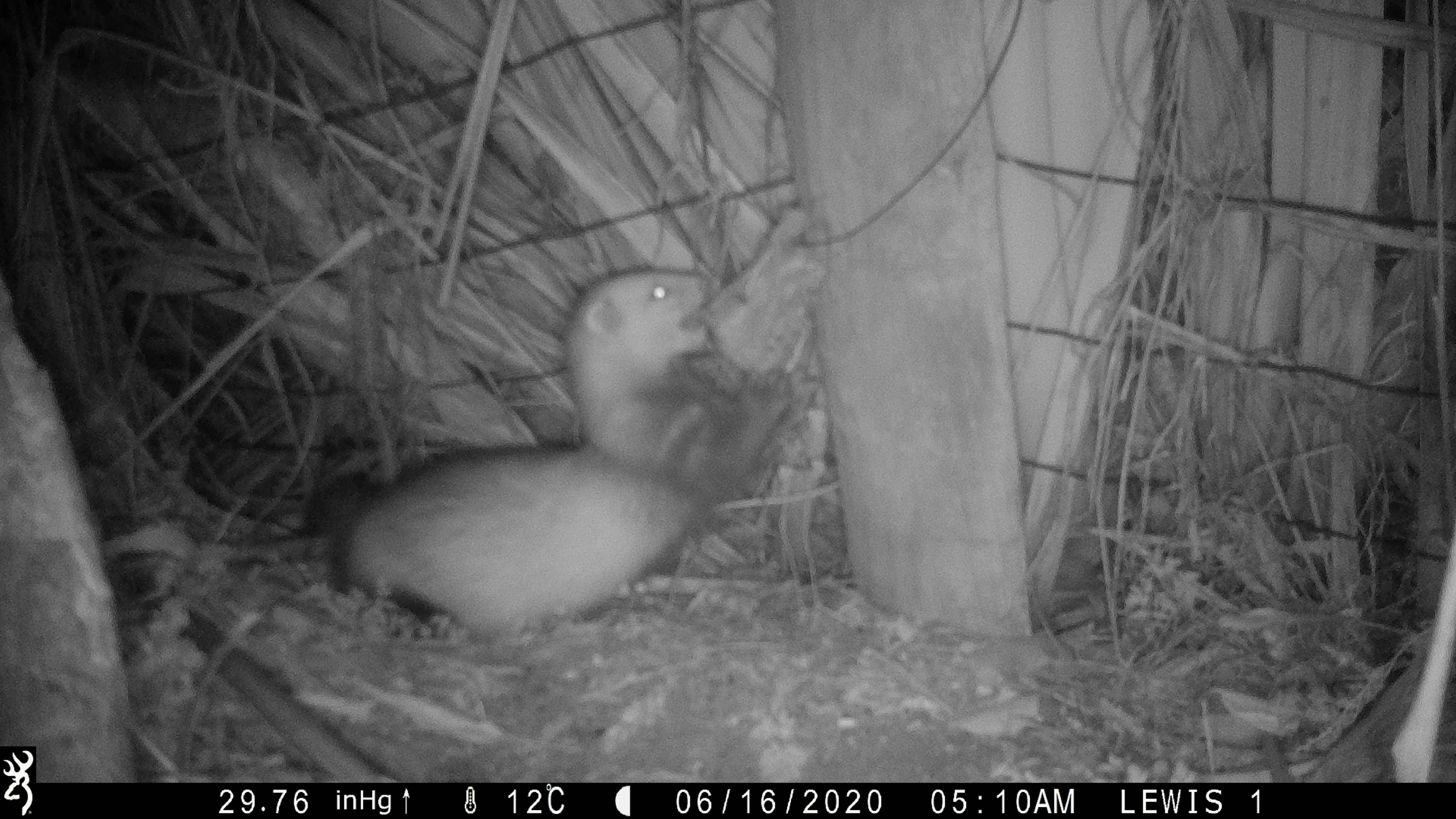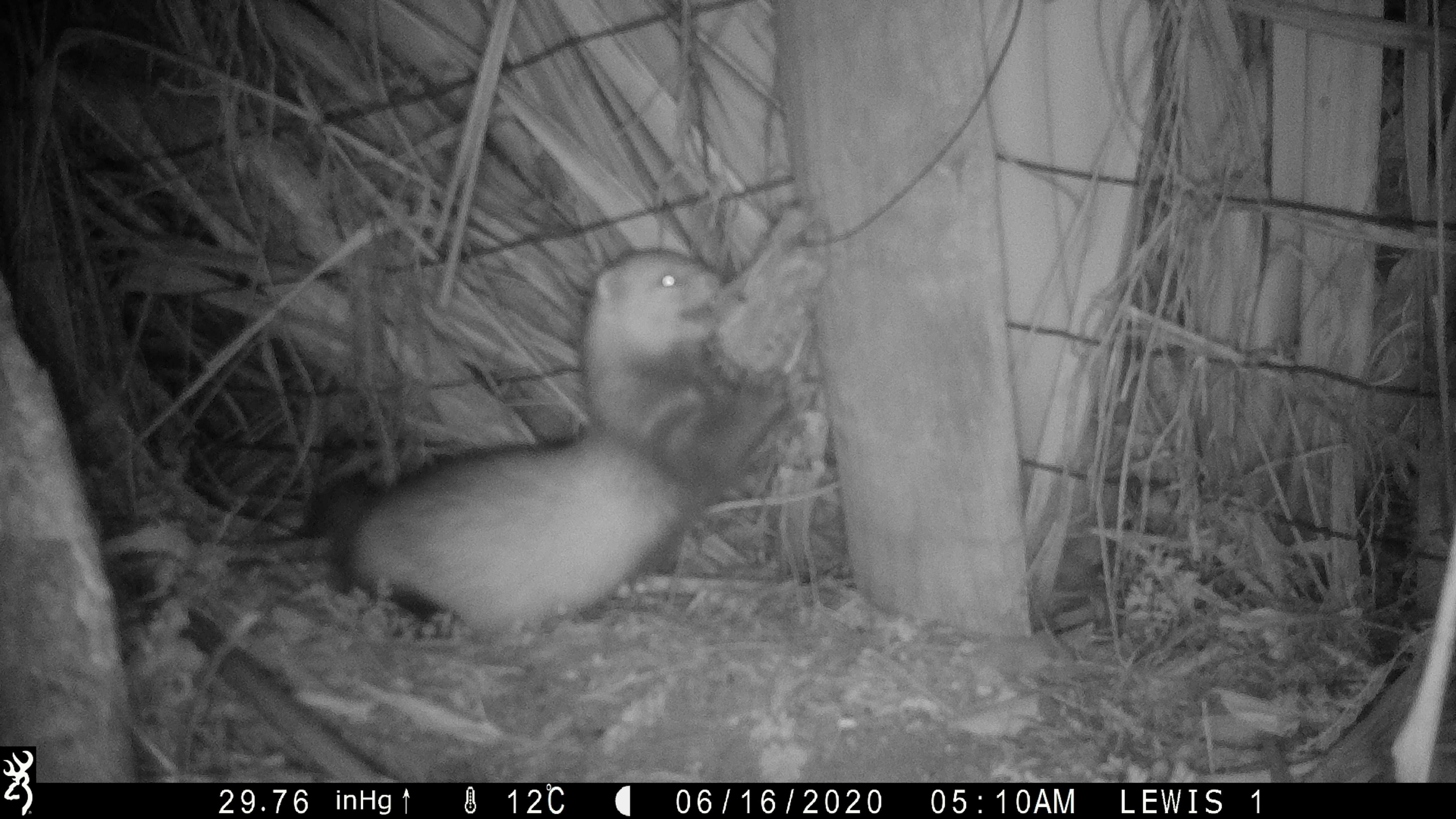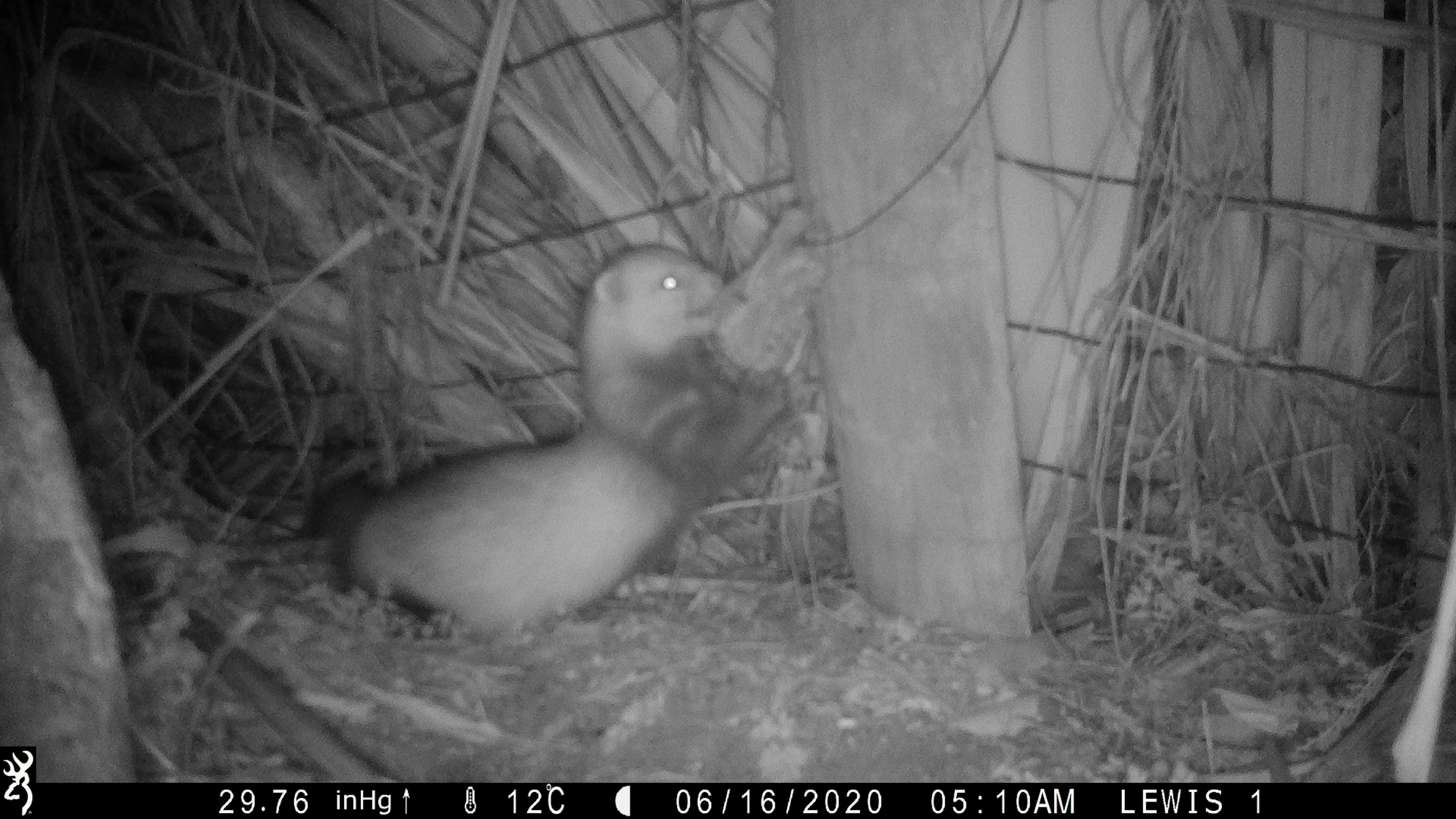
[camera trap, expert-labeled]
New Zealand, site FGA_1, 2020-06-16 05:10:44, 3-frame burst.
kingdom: Animalia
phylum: Chordata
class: Mammalia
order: Carnivora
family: Mustelidae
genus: Mustela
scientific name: Mustela furo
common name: ferret